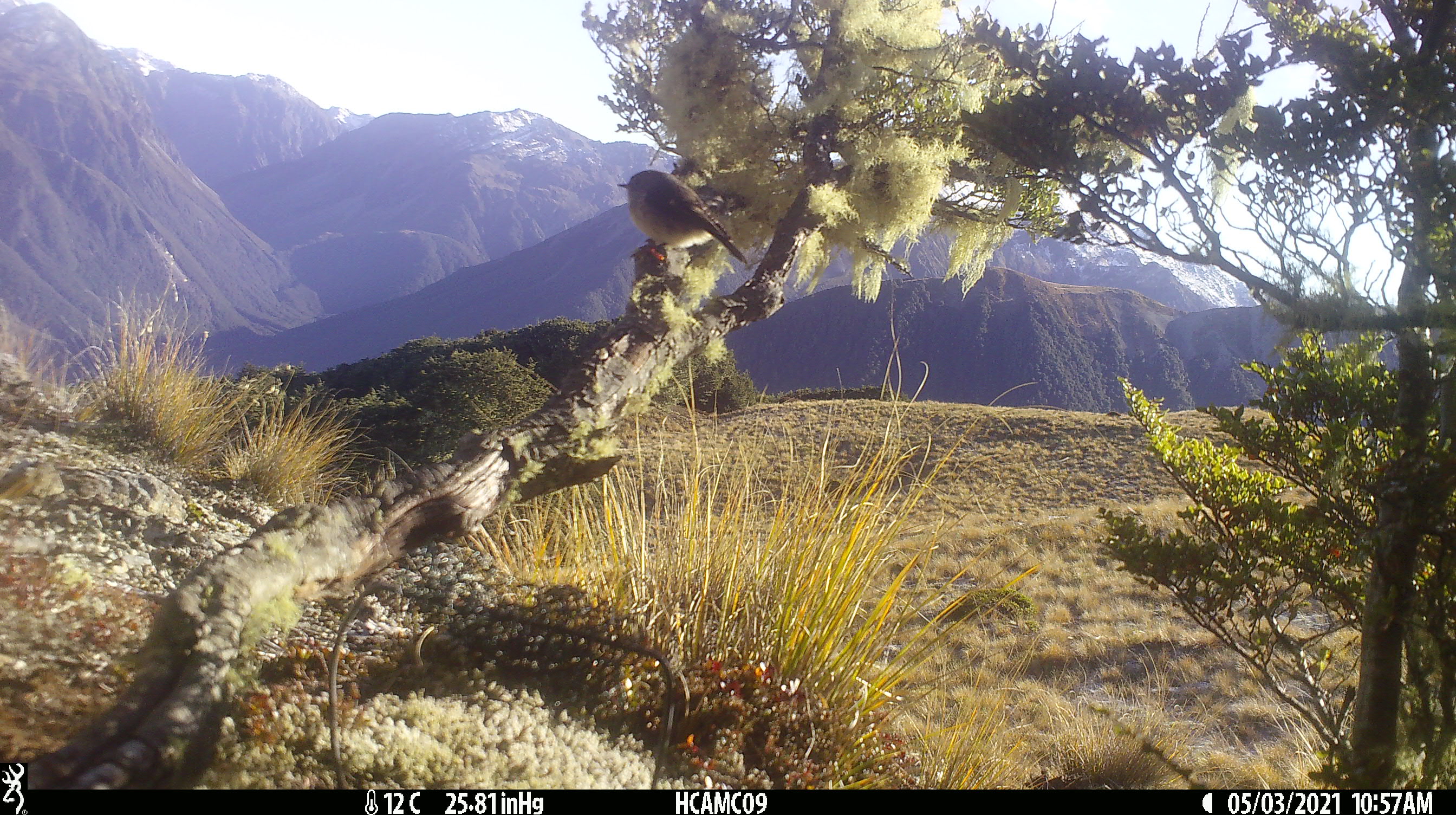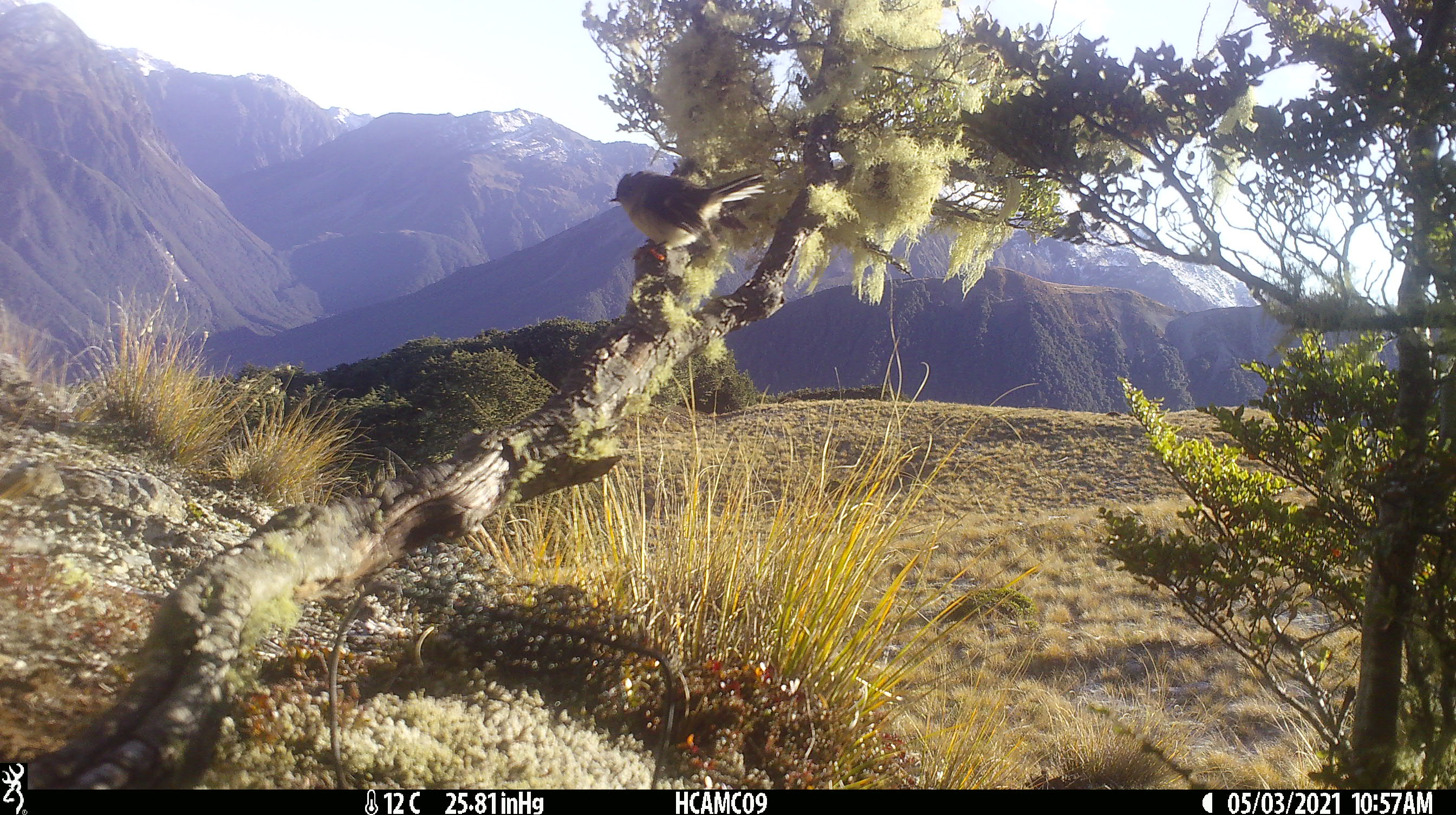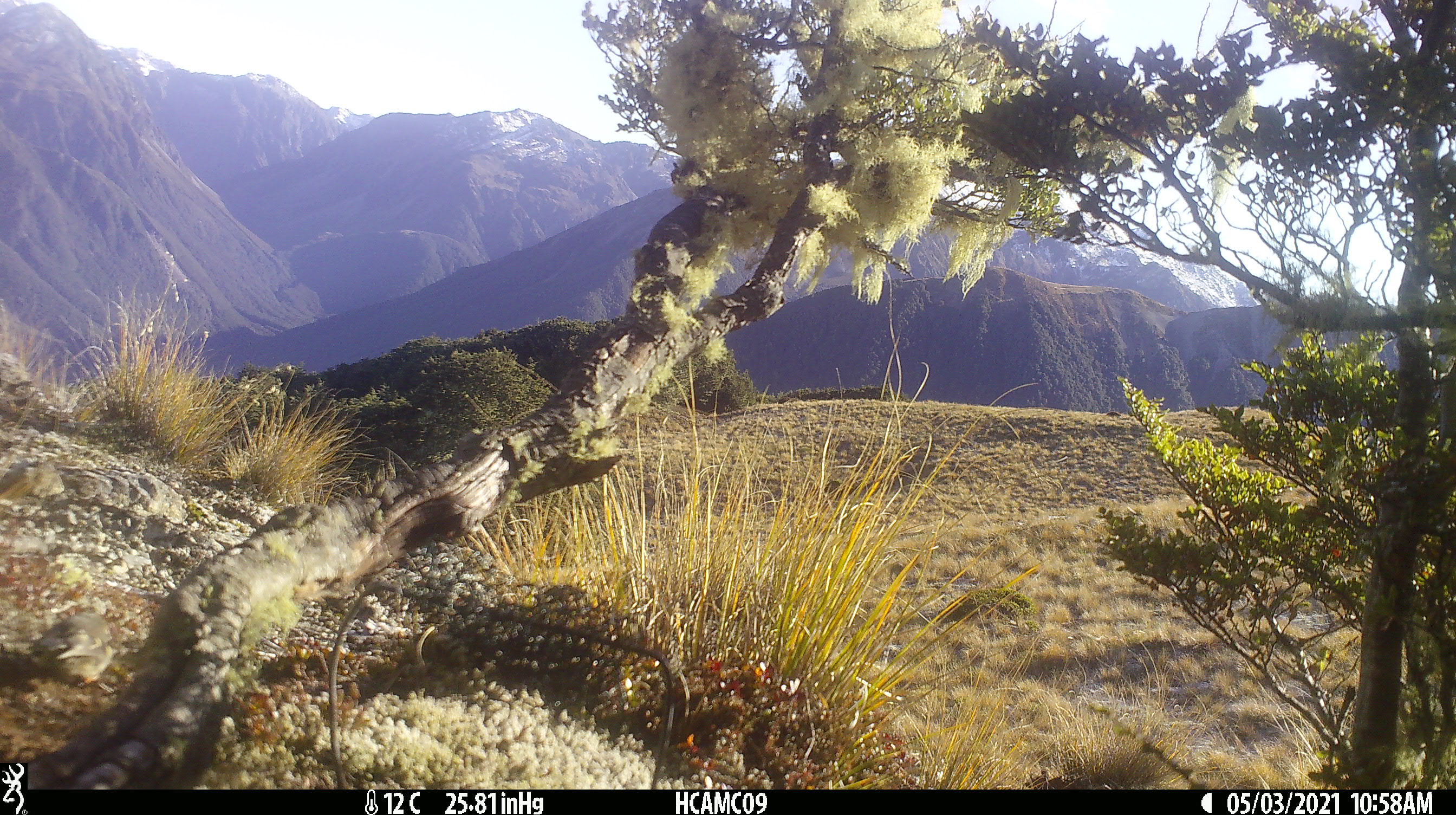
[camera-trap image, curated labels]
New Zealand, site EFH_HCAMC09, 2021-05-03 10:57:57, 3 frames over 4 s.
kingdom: Animalia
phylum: Chordata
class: Aves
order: Passeriformes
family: Petroicidae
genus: Petroica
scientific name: Petroica macrocephala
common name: tomtit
Tomtit (Petroica macrocephala).